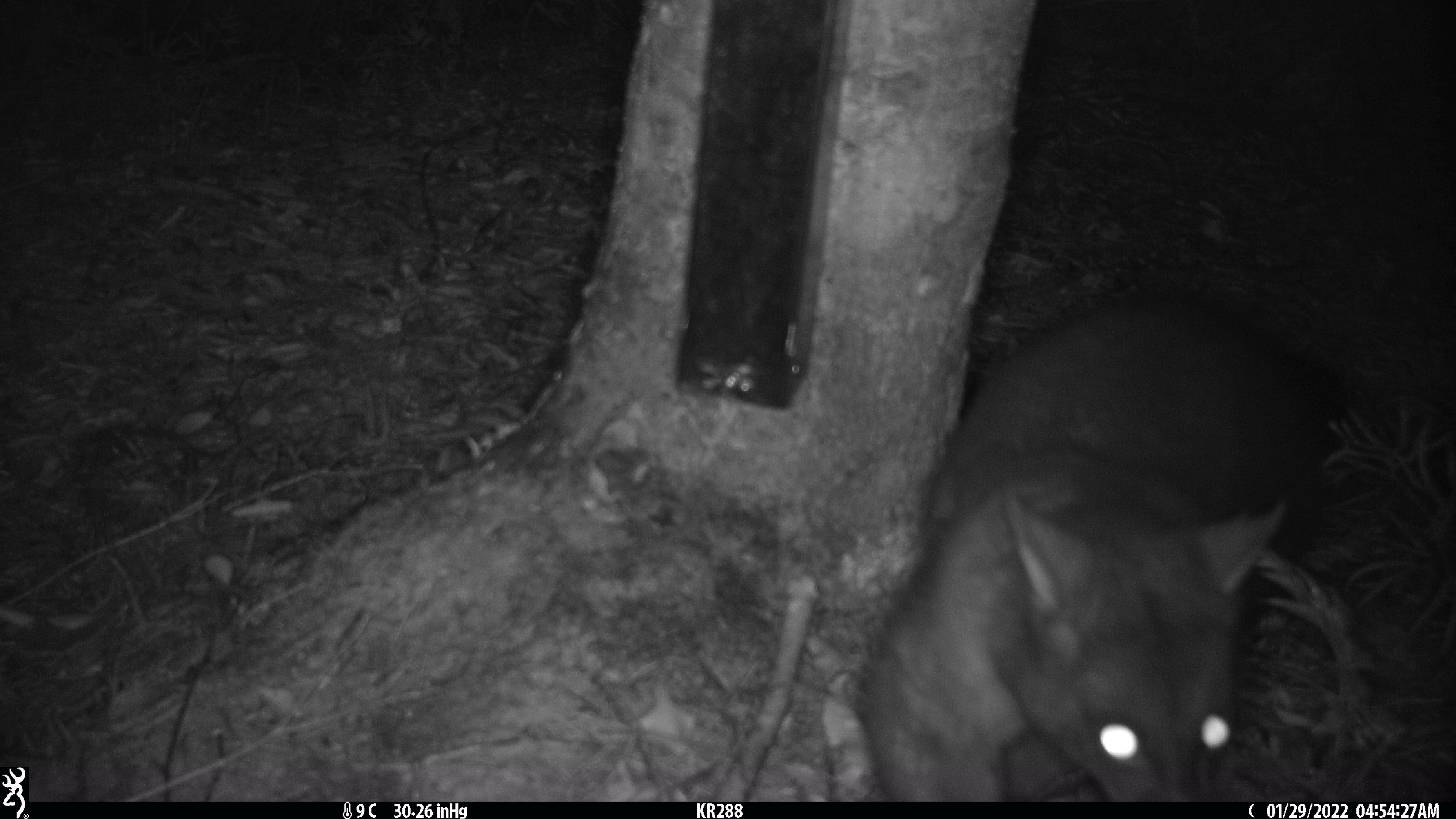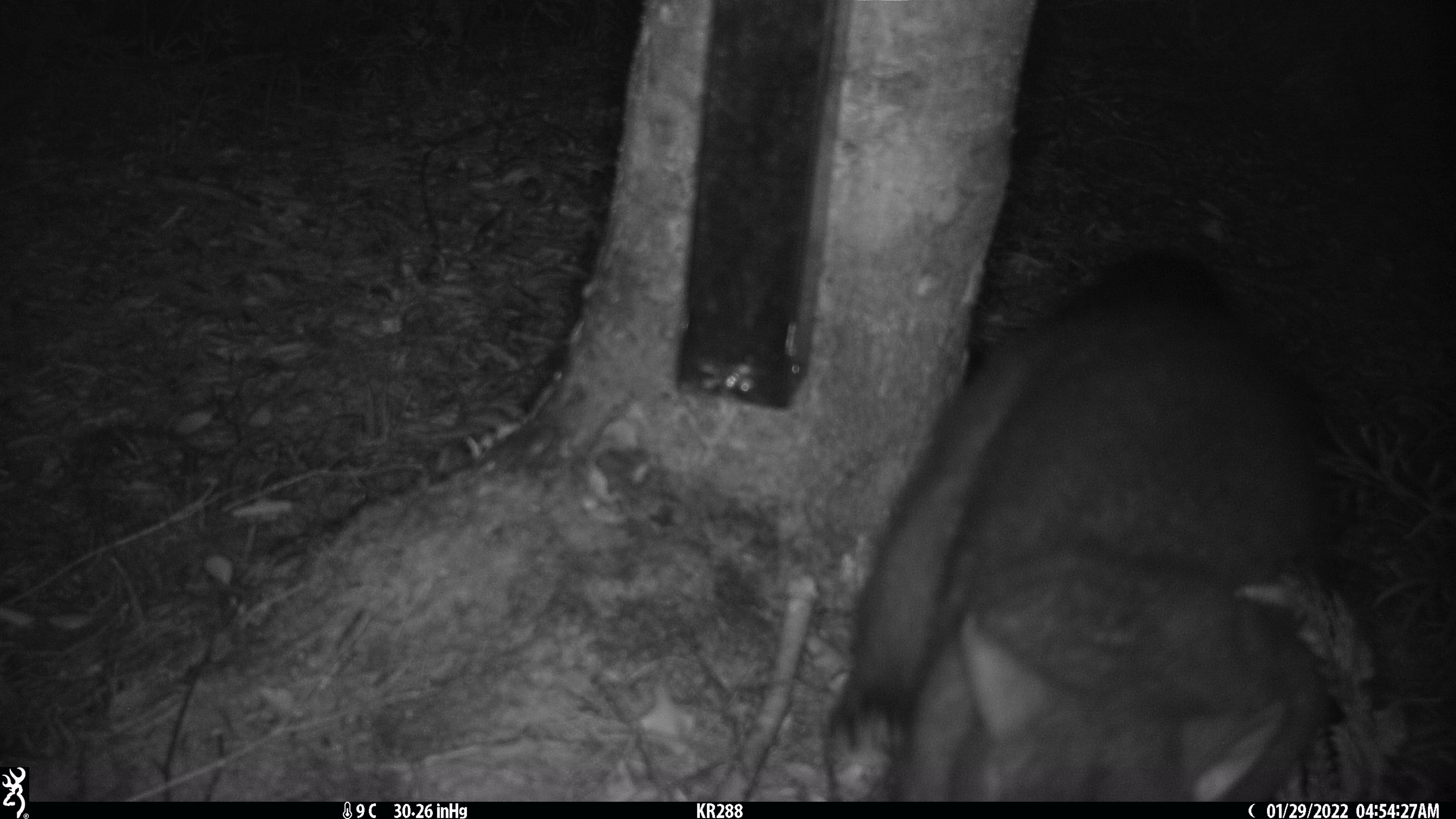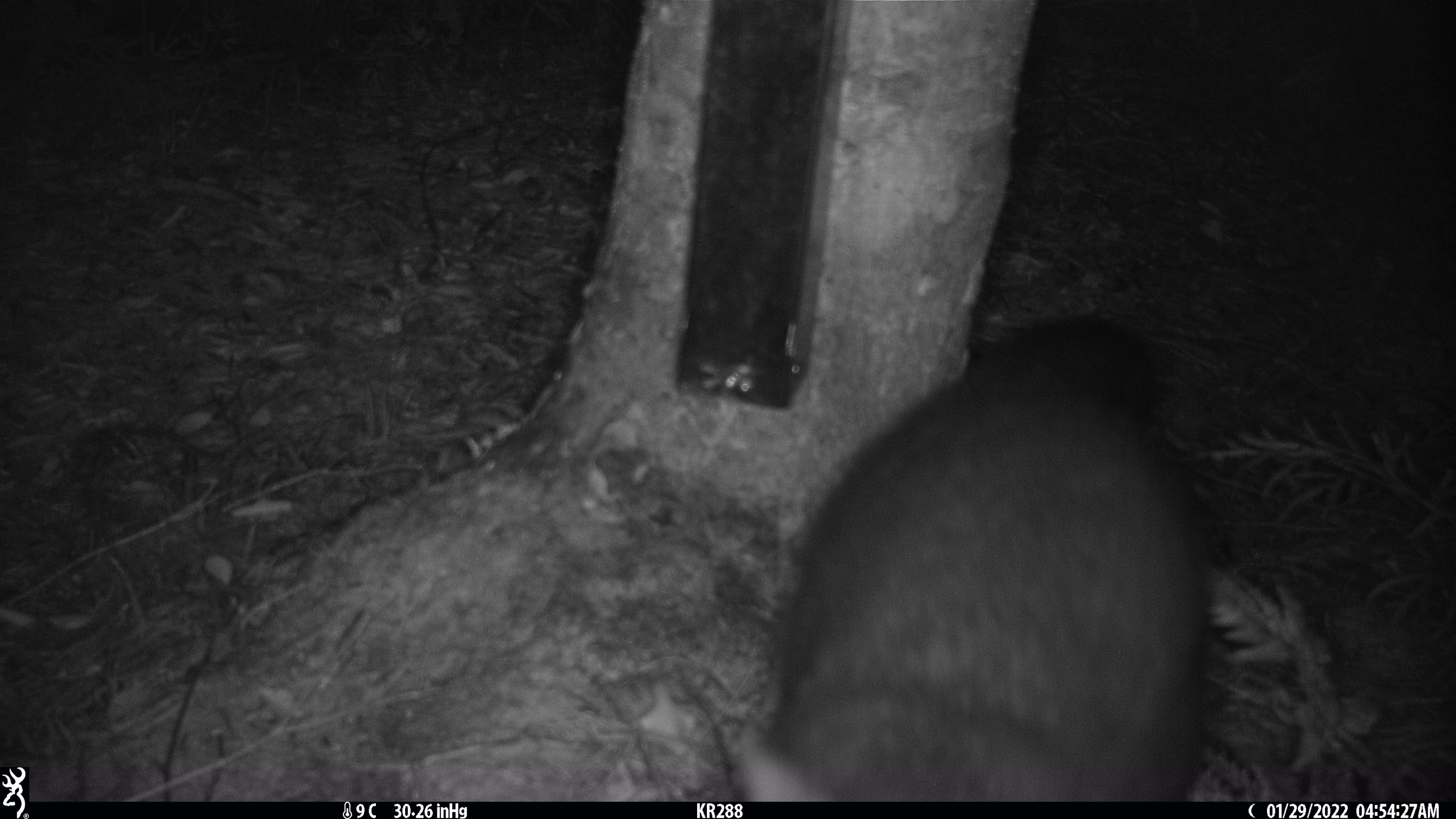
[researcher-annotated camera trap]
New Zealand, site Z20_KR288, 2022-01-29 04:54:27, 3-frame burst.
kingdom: Animalia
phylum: Chordata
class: Mammalia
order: Diprotodontia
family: Phalangeridae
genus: Trichosurus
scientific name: Trichosurus vulpecula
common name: common brushtail possum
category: possum